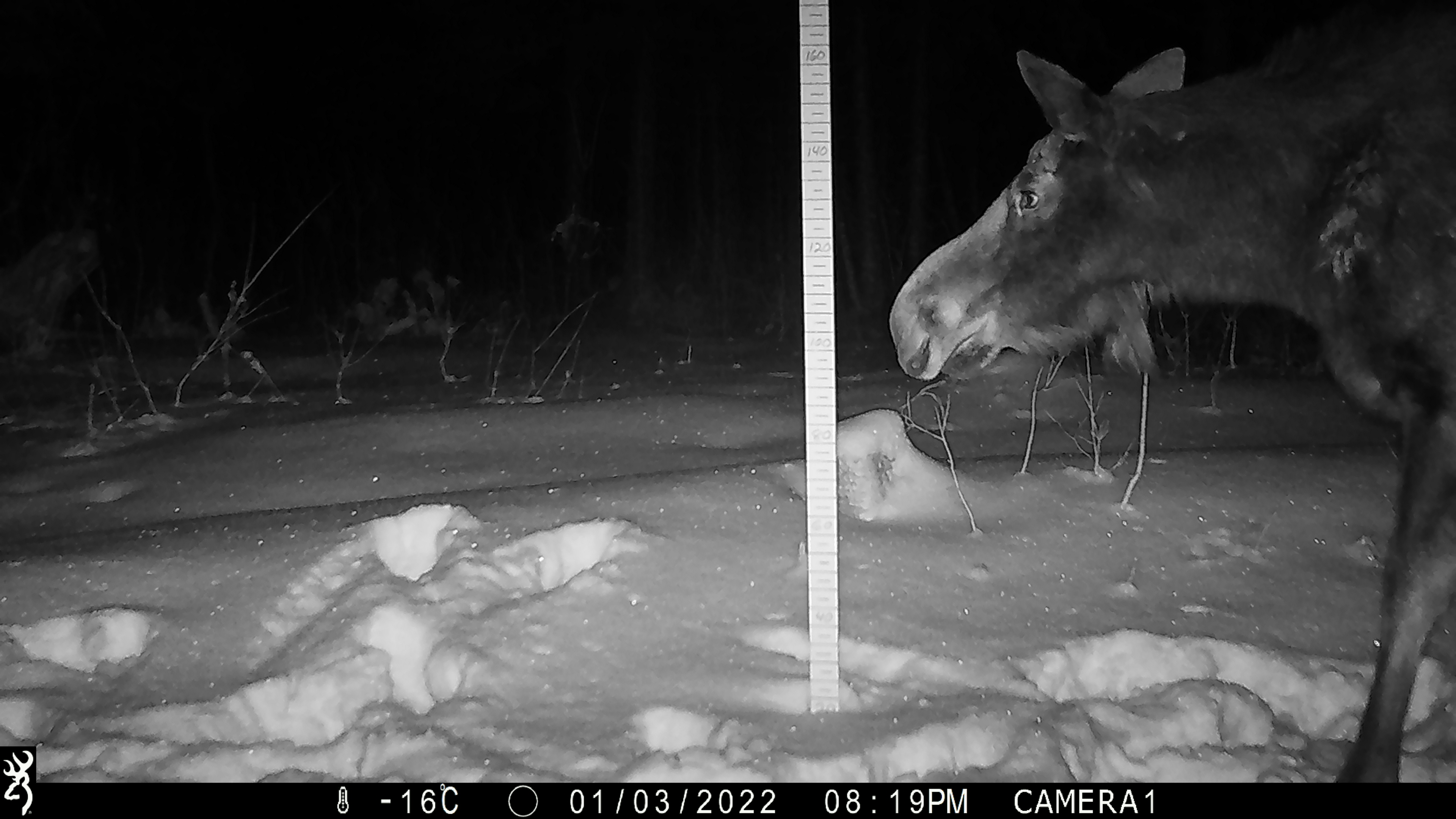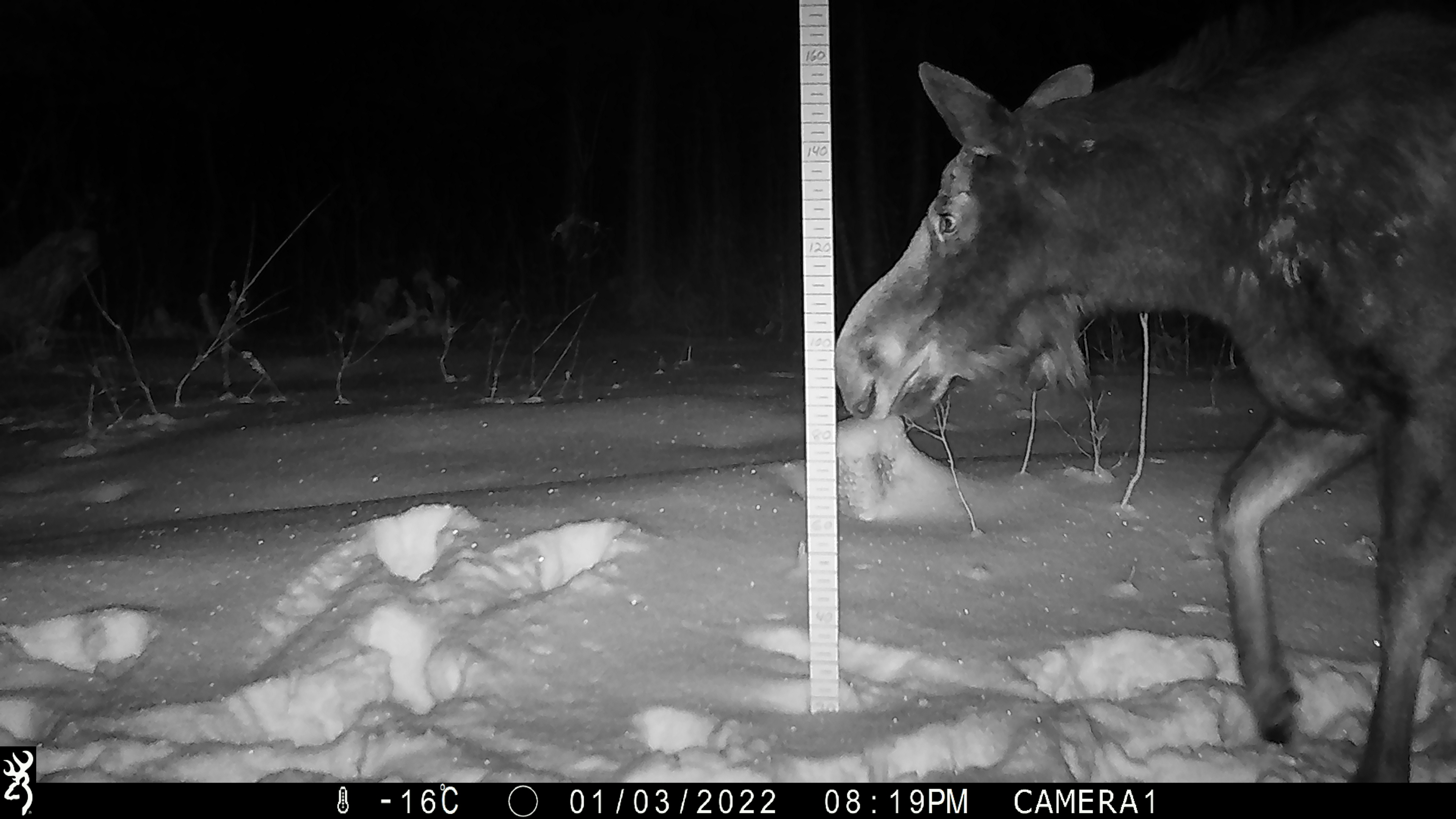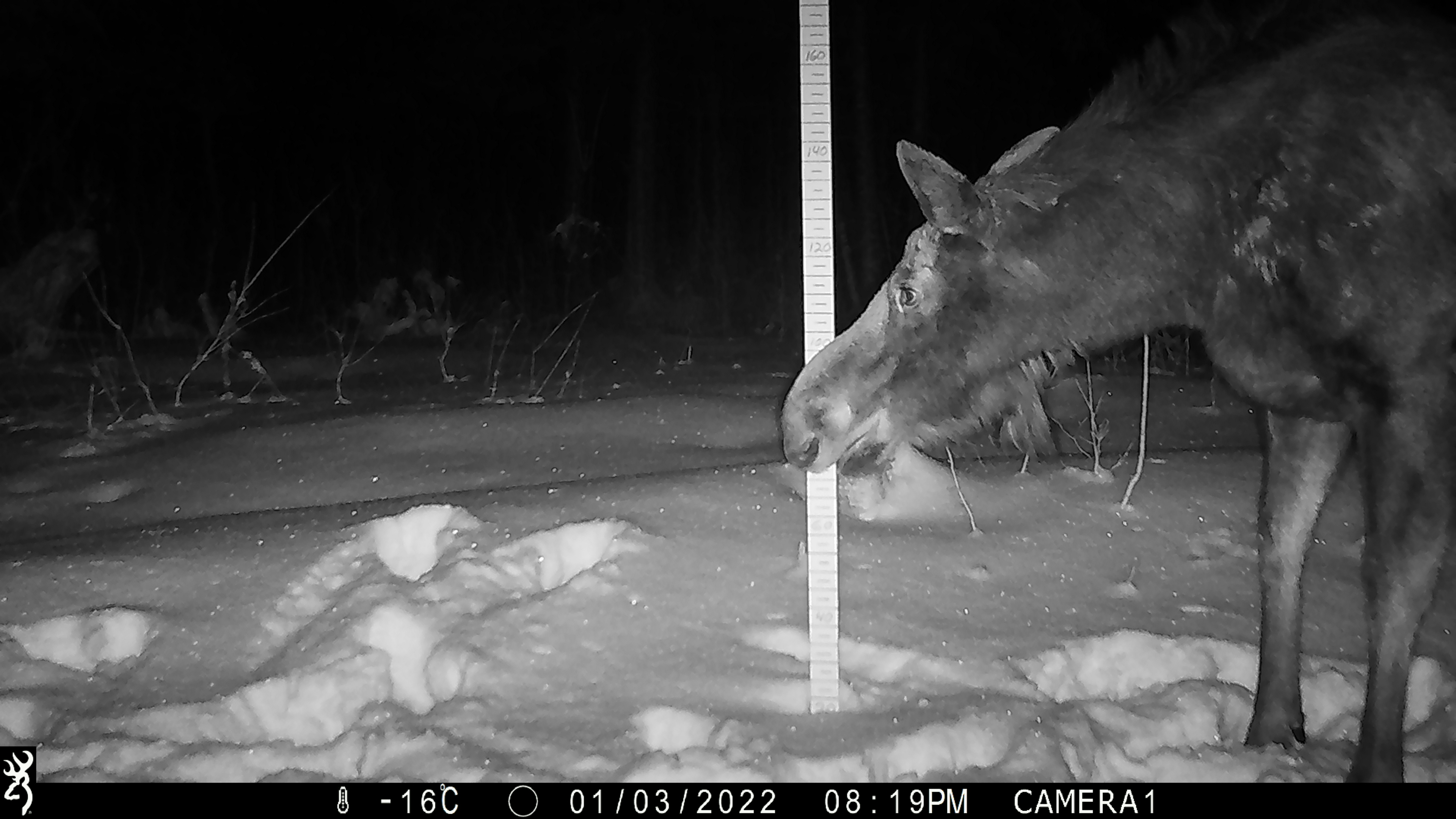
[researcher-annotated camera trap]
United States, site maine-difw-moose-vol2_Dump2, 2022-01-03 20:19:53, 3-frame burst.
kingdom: Animalia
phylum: Chordata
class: Mammalia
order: Artiodactyla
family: Cervidae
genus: Alces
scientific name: Alces alces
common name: moose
Moose (Alces alces).